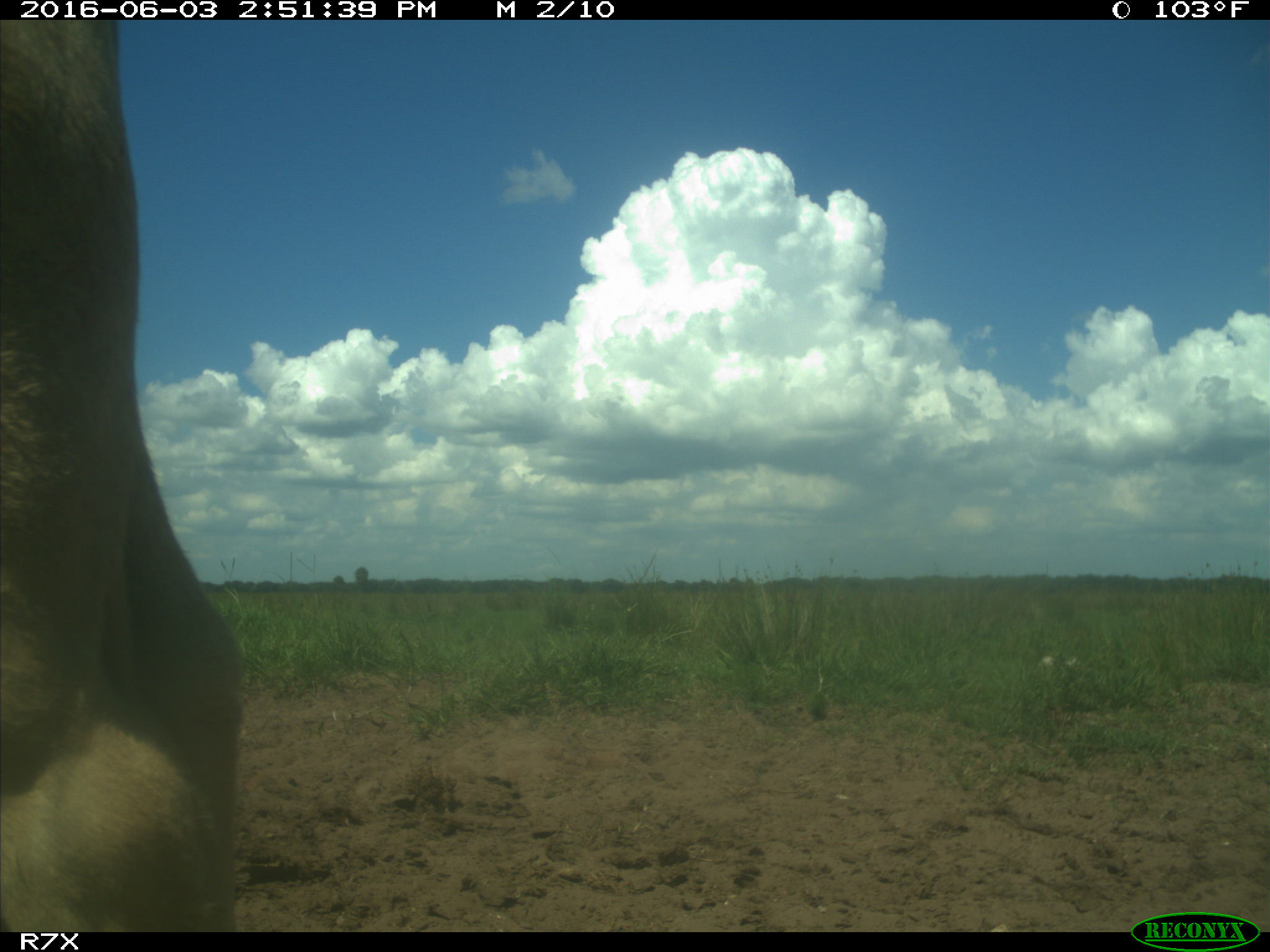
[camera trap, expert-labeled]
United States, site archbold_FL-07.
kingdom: Animalia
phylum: Chordata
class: Mammalia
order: Artiodactyla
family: Bovidae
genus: Bos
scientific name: Bos taurus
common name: domestic cow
Bos taurus (domestic cow).